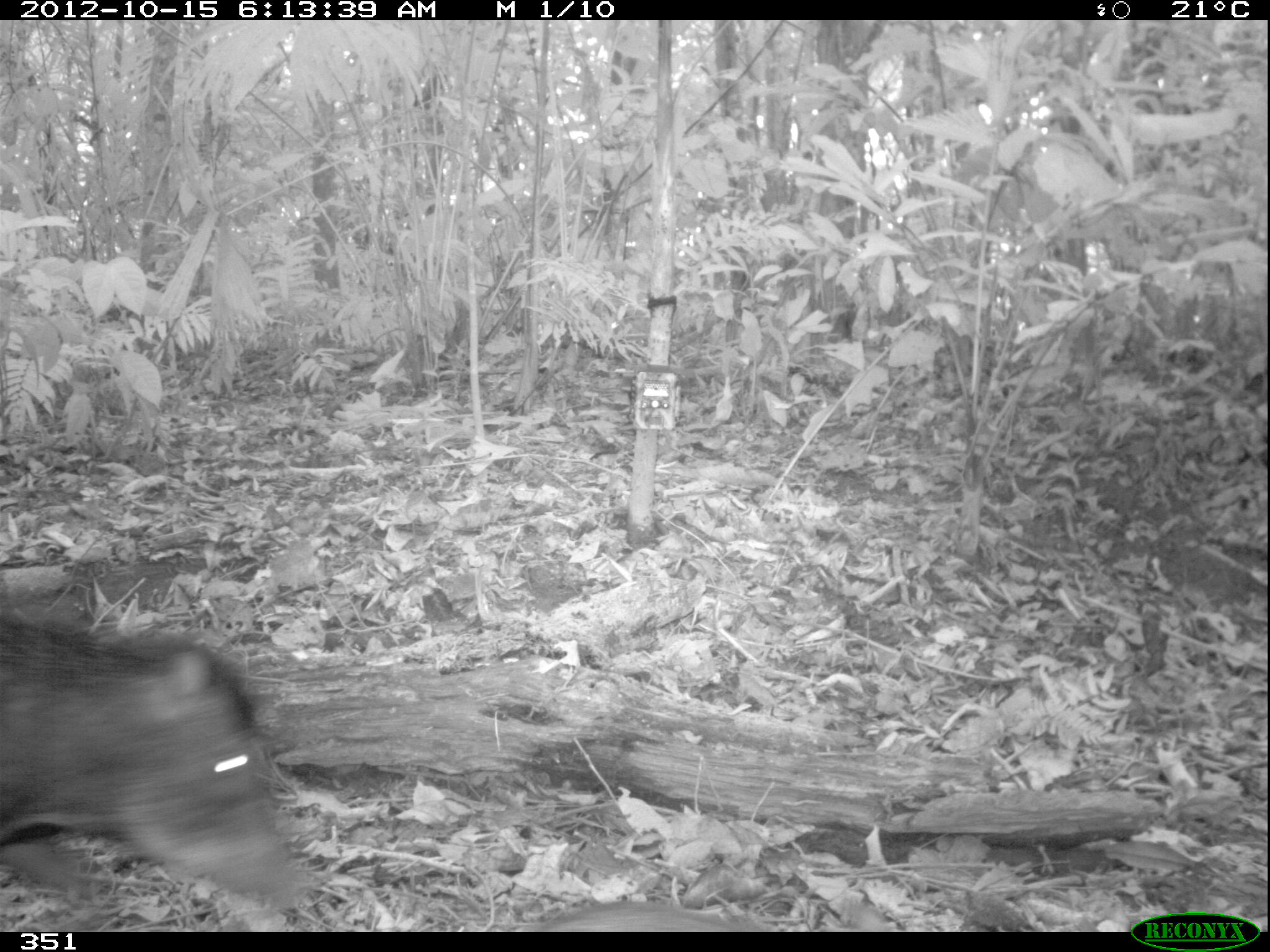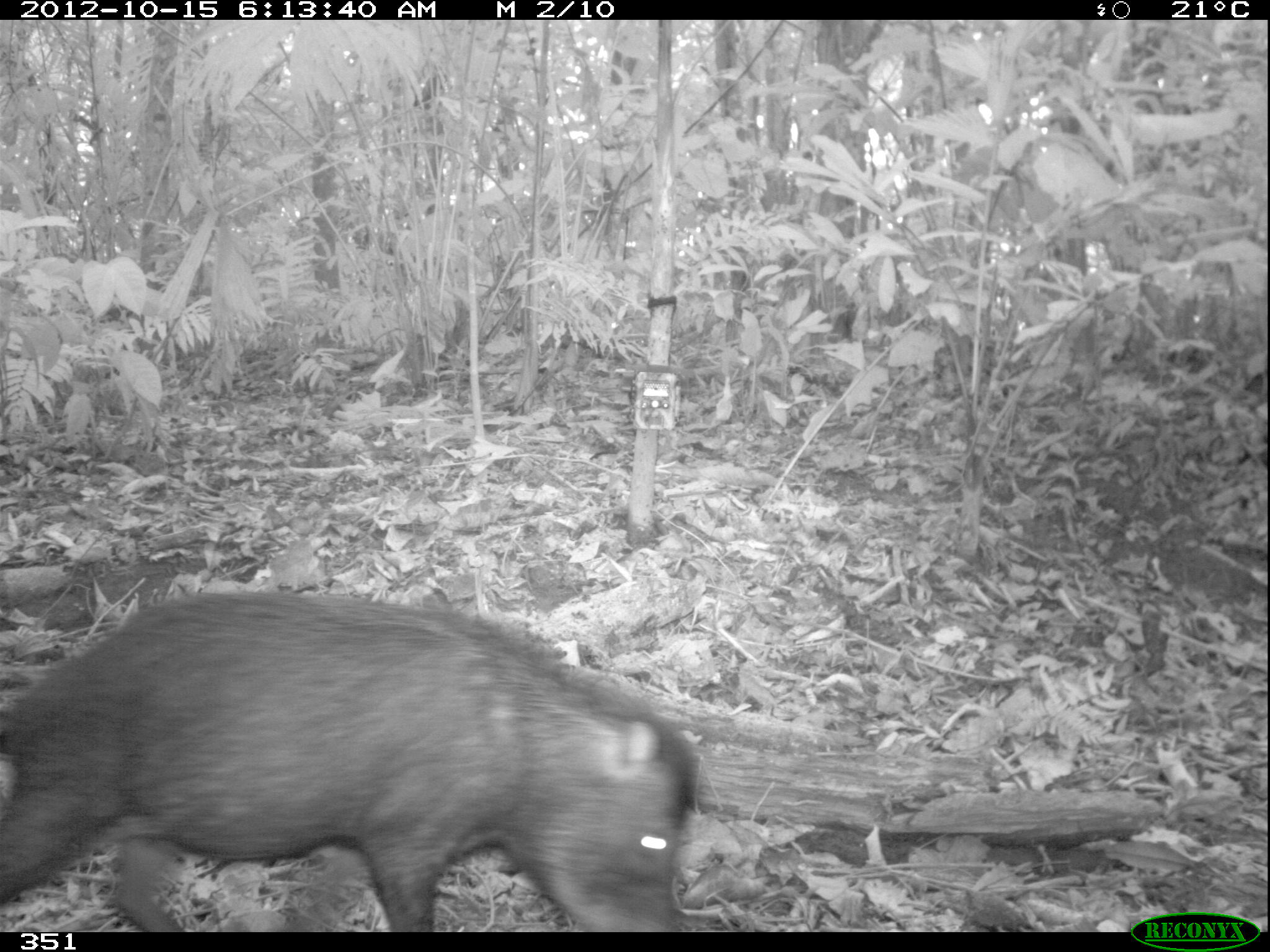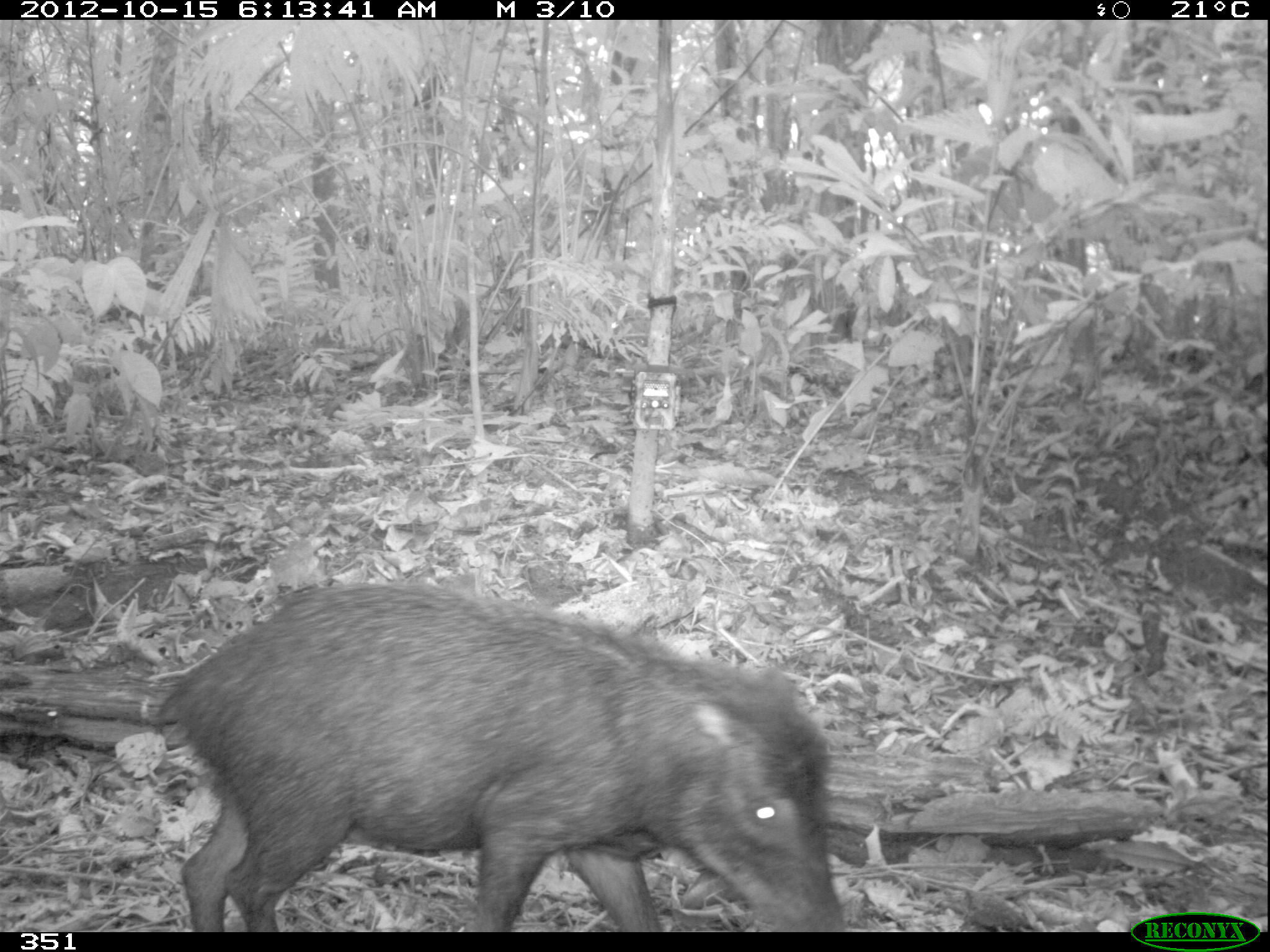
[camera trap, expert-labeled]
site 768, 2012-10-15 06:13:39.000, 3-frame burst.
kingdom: Animalia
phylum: Chordata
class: Mammalia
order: Artiodactyla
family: Tayassuidae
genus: Tayassu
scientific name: Tayassu pecari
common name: white-lipped peccary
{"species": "Tayassu pecari (white-lipped peccary)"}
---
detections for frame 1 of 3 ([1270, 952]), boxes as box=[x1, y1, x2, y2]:
tayassu pecari: box=[0, 610, 303, 911]; box=[540, 899, 772, 931]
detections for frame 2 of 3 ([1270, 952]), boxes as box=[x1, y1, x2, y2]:
tayassu pecari: box=[0, 589, 698, 932]